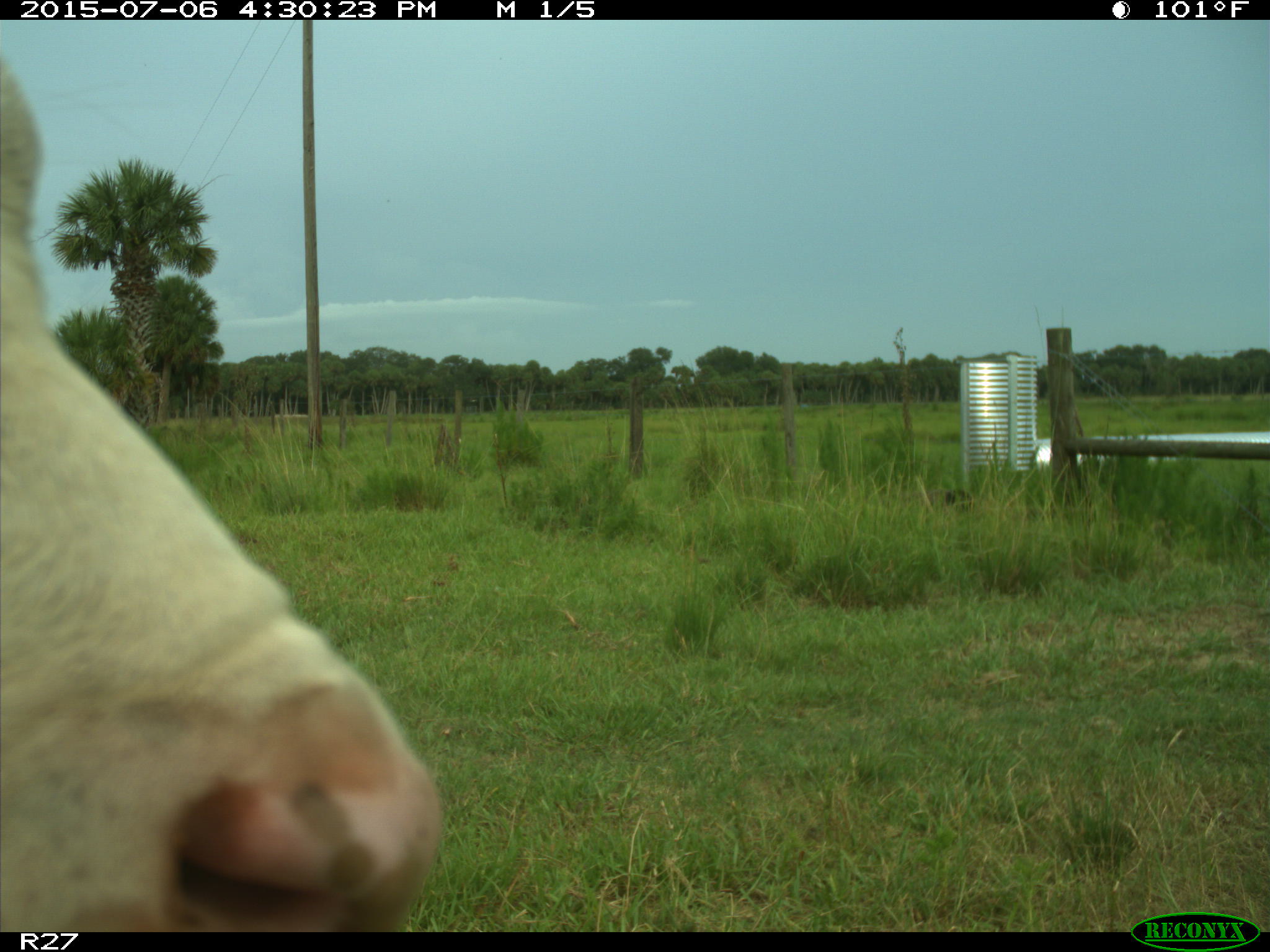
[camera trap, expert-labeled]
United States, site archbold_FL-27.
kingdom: Animalia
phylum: Chordata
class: Mammalia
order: Artiodactyla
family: Bovidae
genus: Bos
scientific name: Bos taurus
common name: domestic cow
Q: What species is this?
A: Bos taurus (domestic cow).